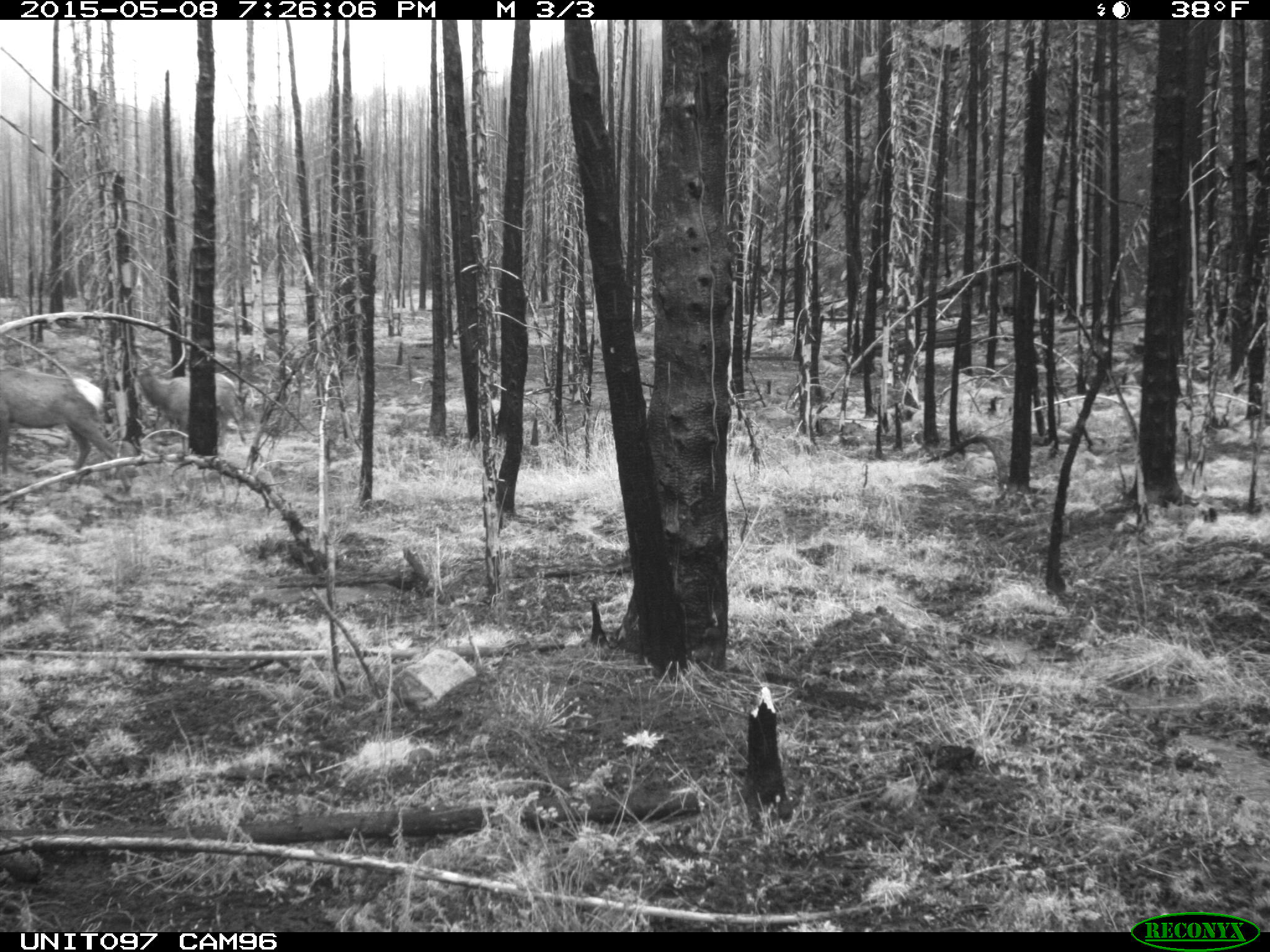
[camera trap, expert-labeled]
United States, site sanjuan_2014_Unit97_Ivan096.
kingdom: Animalia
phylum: Chordata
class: Mammalia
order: Artiodactyla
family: Cervidae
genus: Cervus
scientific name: Cervus elaphus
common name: red deer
Cervus elaphus (red deer).